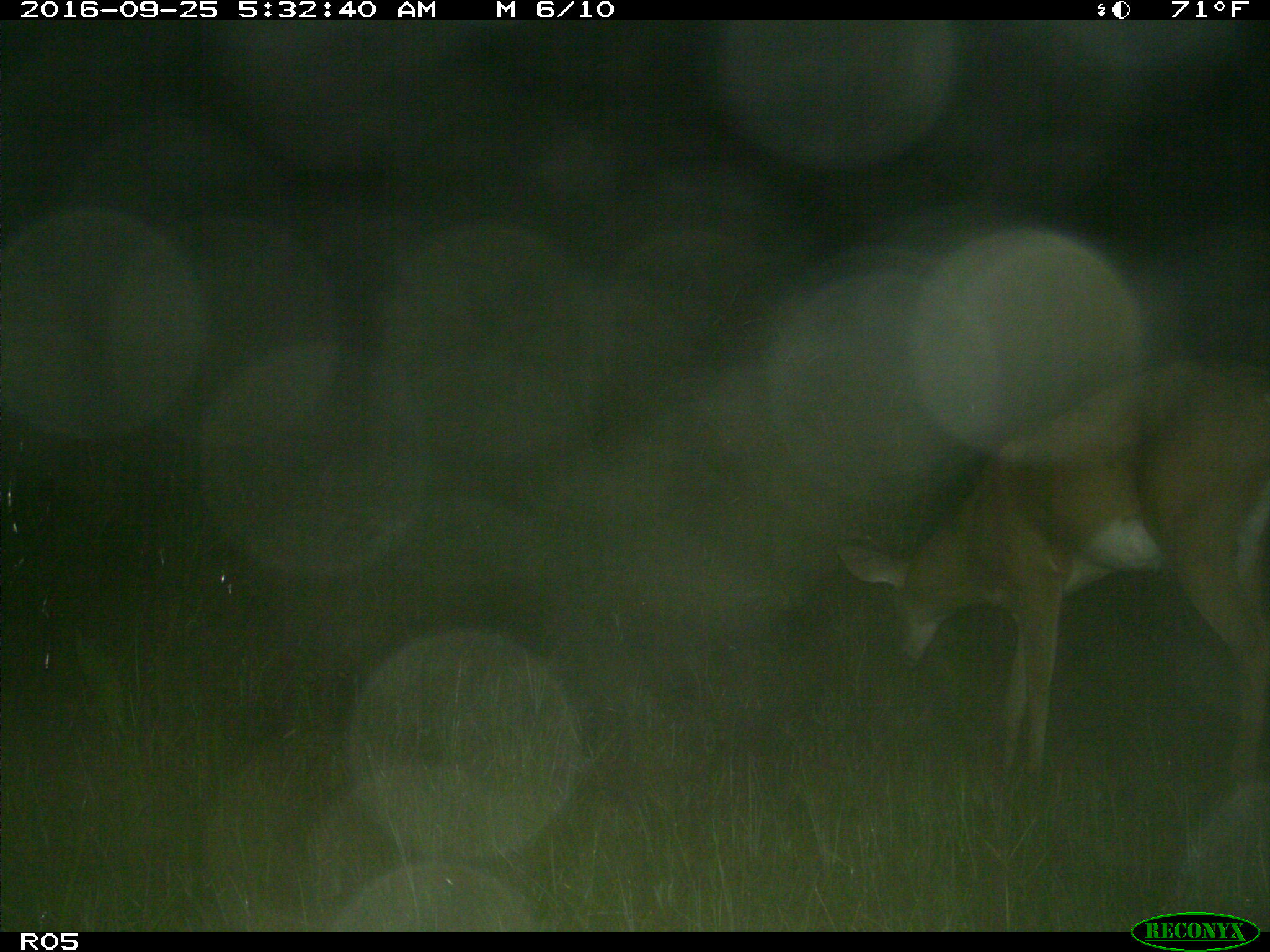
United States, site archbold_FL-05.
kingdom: Animalia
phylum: Chordata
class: Mammalia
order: Artiodactyla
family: Cervidae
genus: Odocoileus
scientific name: Odocoileus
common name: deer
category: unidentified deer